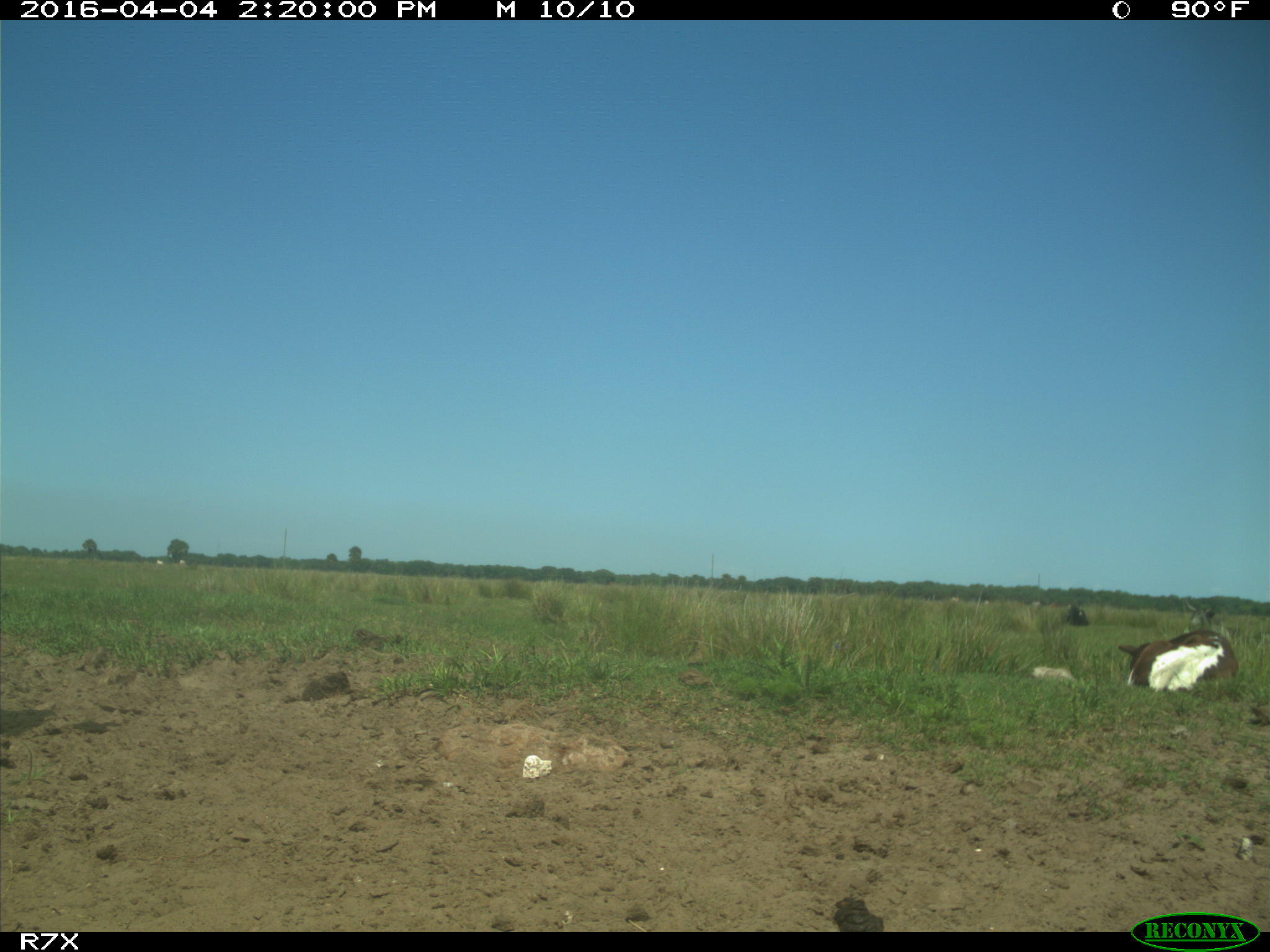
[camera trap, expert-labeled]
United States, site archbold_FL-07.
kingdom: Animalia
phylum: Chordata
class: Mammalia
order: Artiodactyla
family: Bovidae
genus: Bos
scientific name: Bos taurus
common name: domestic cow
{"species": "Bos taurus (domestic cow)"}